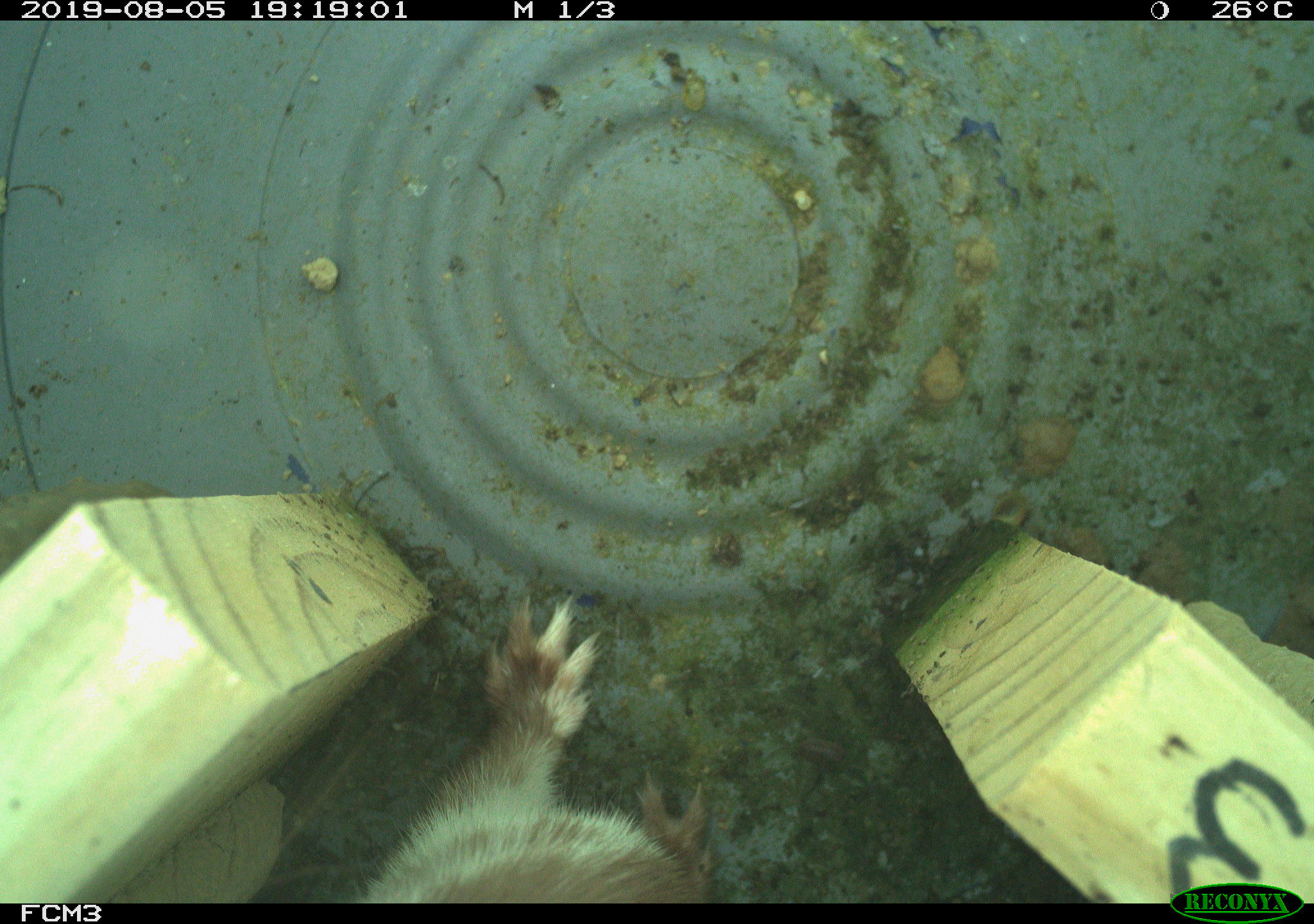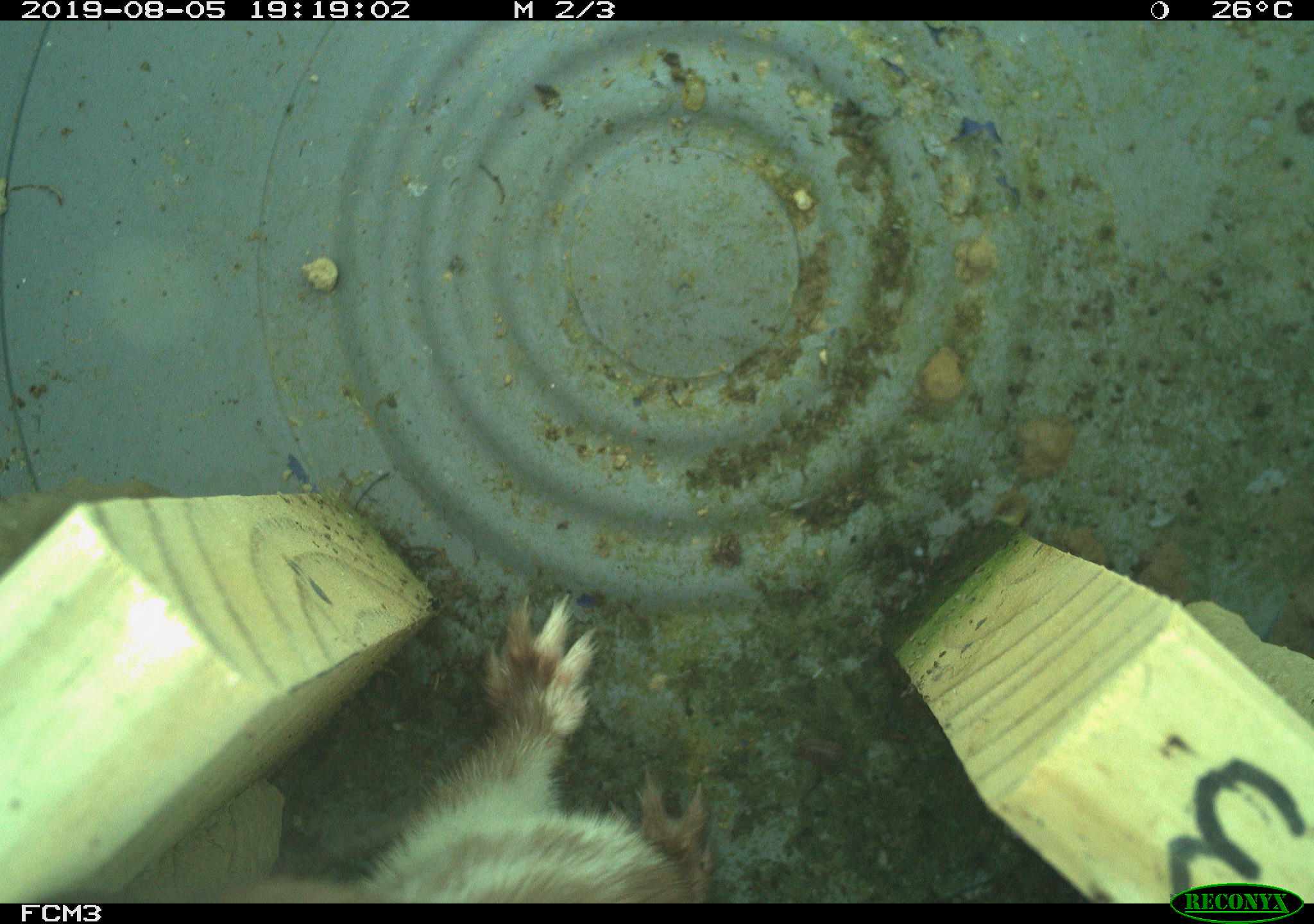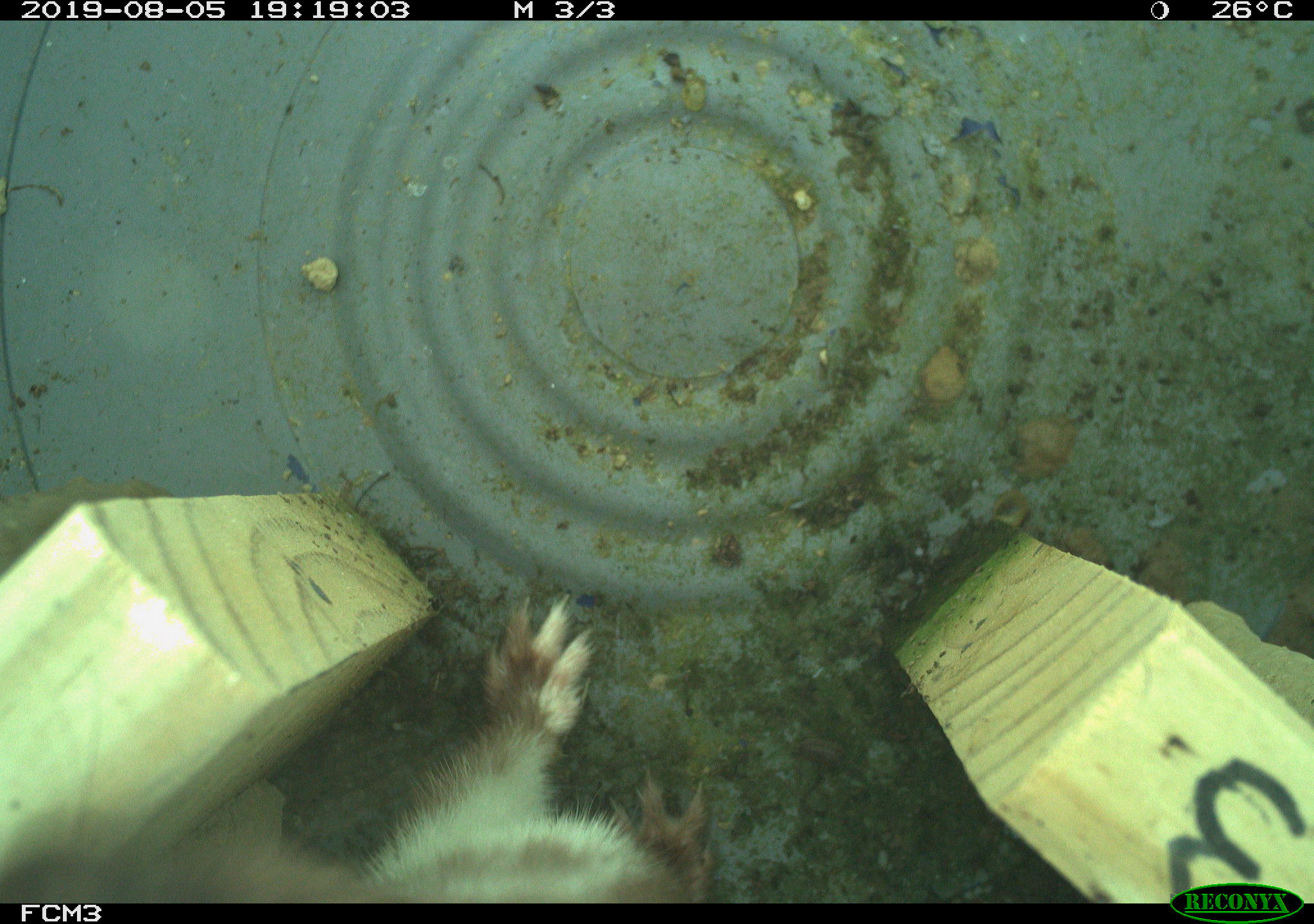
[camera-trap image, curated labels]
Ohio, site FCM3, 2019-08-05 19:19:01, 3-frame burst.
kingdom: Animalia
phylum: Chordata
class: Mammalia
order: Carnivora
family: Mustelidae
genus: Neogale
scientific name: Neogale frenata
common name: long-tailed weasel